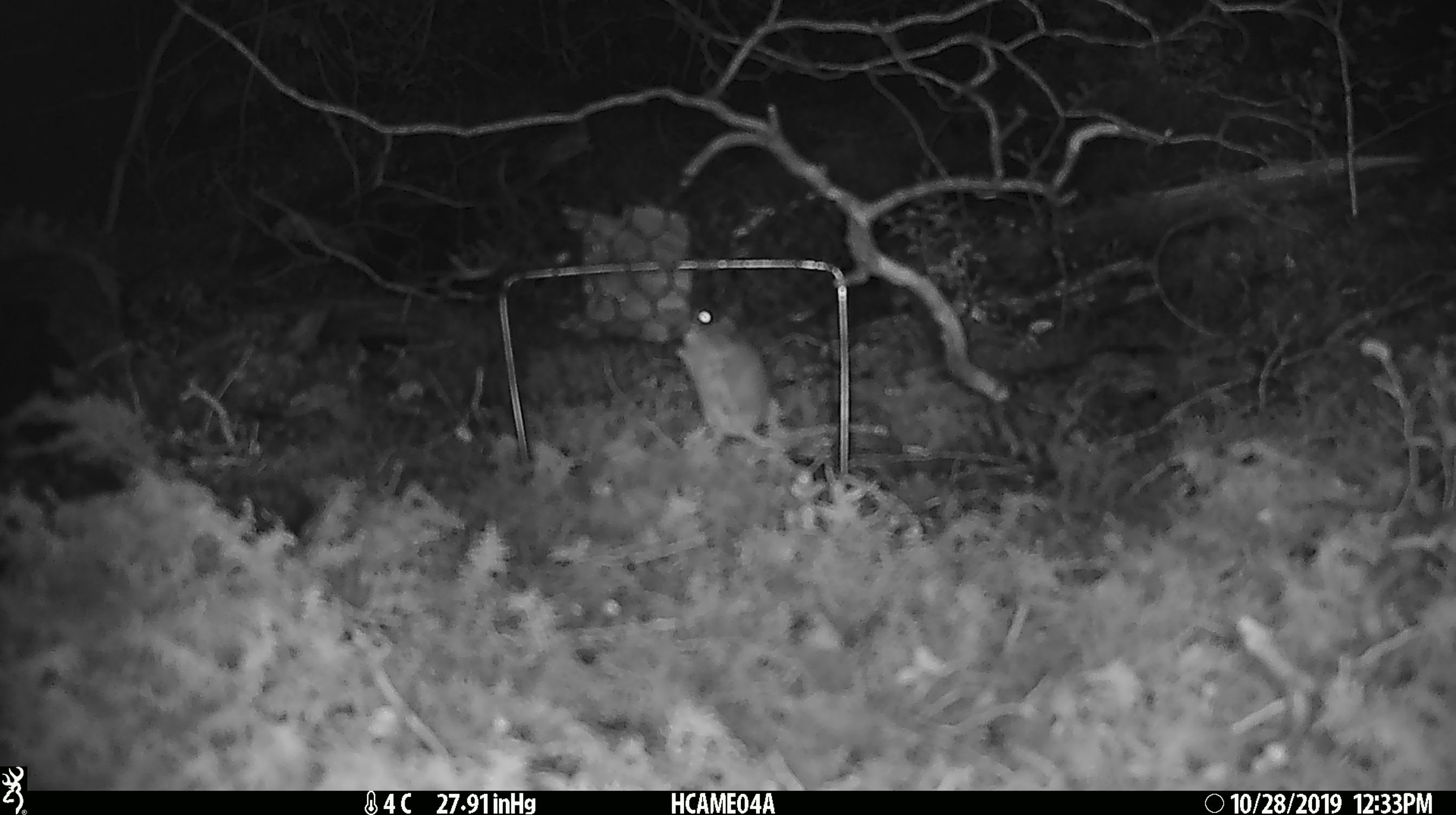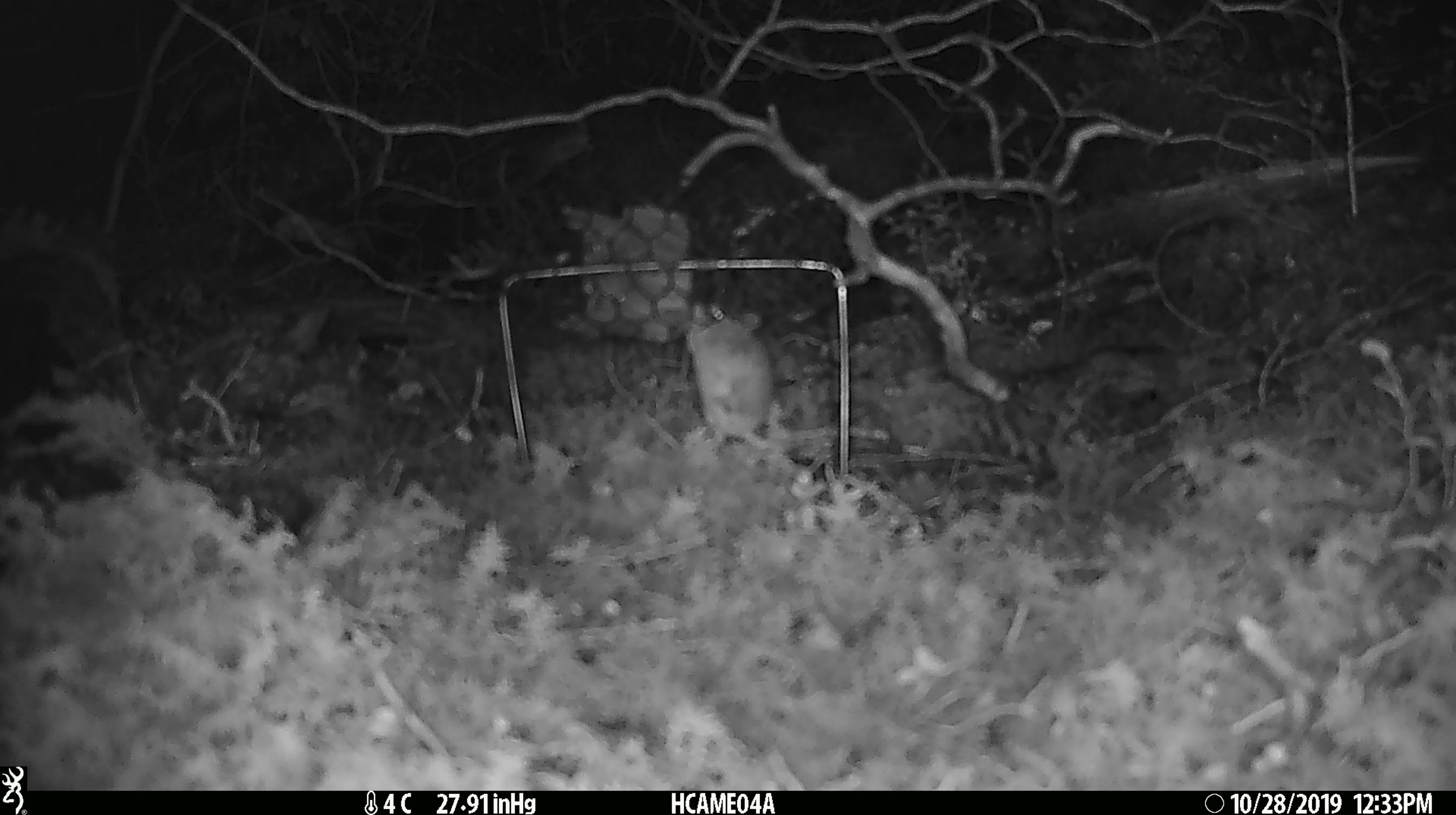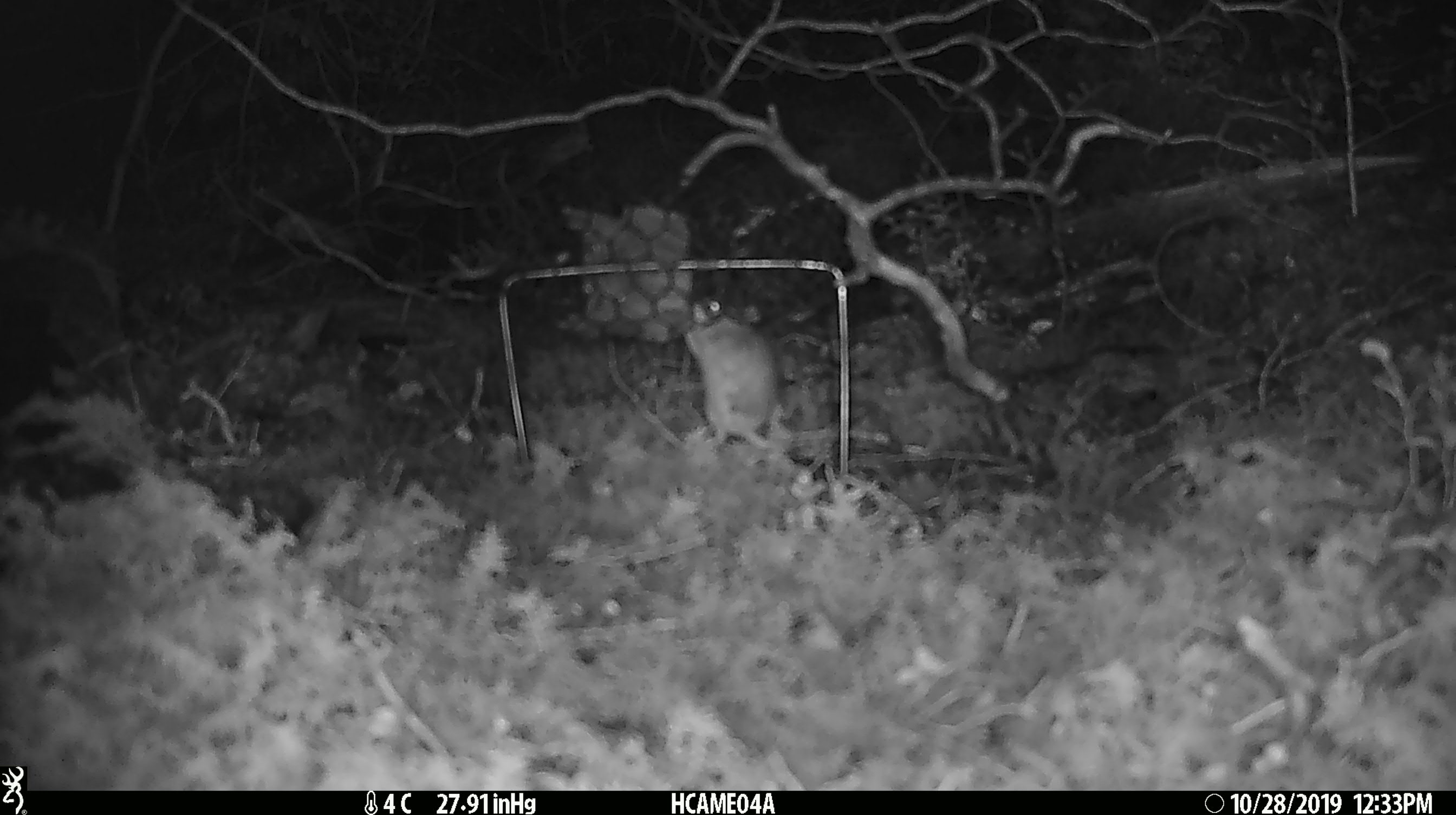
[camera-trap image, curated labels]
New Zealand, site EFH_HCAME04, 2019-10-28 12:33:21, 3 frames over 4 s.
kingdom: Animalia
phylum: Chordata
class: Mammalia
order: Rodentia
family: Muridae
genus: Mus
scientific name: Mus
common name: mouse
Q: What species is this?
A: Mouse (Mus).